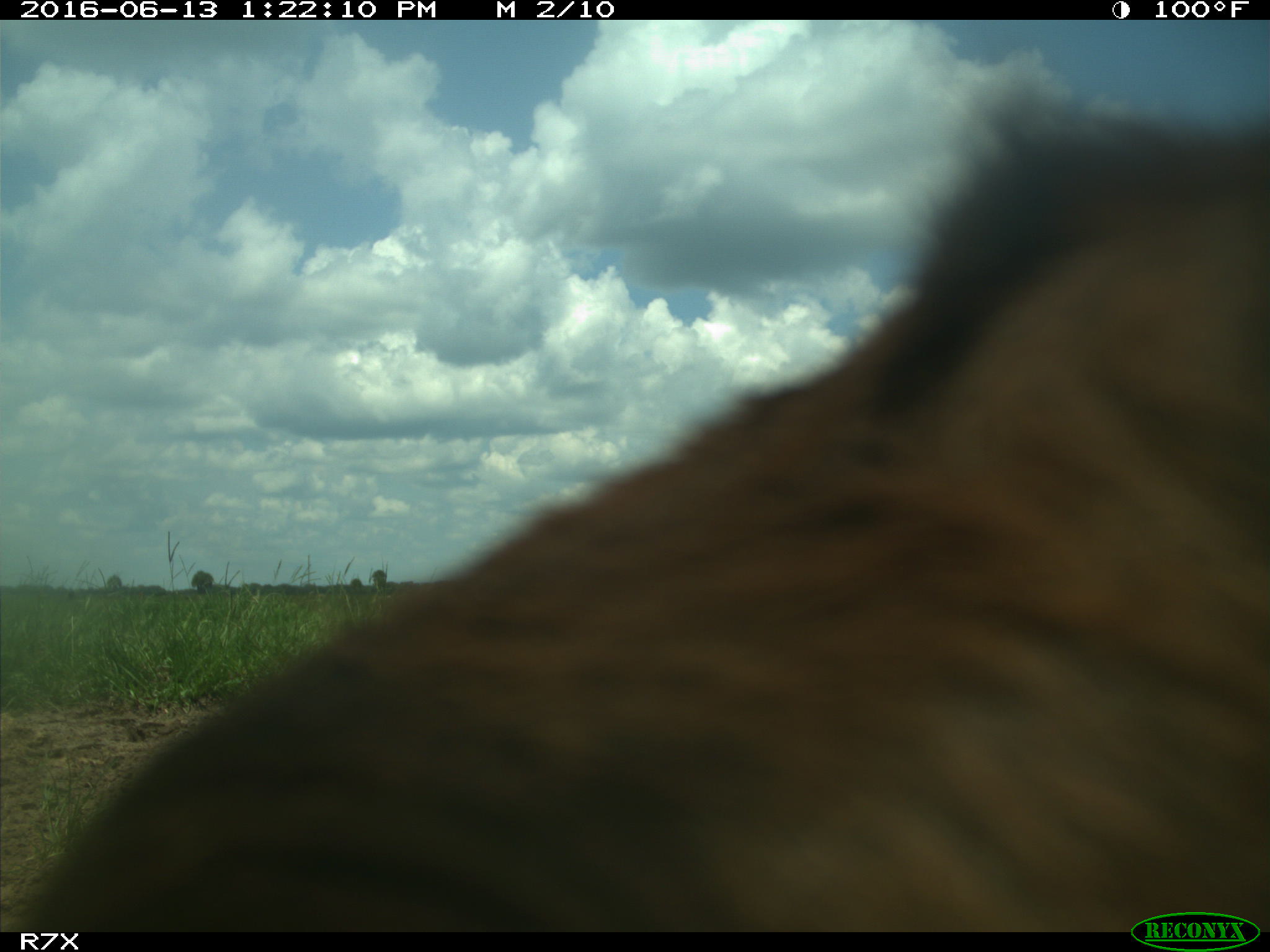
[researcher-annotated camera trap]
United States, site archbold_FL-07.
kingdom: Animalia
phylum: Chordata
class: Mammalia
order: Artiodactyla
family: Bovidae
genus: Bos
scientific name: Bos taurus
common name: domestic cow